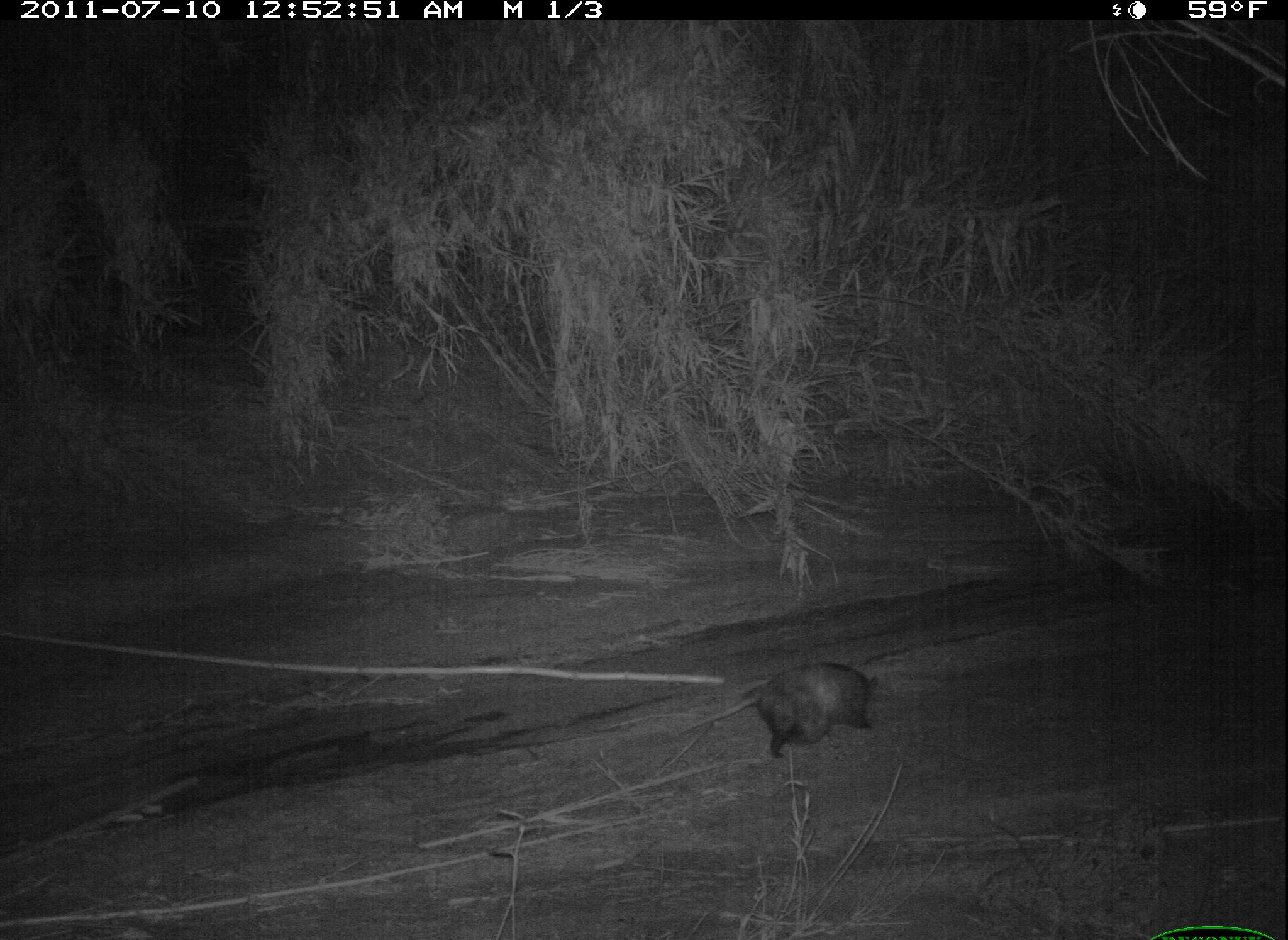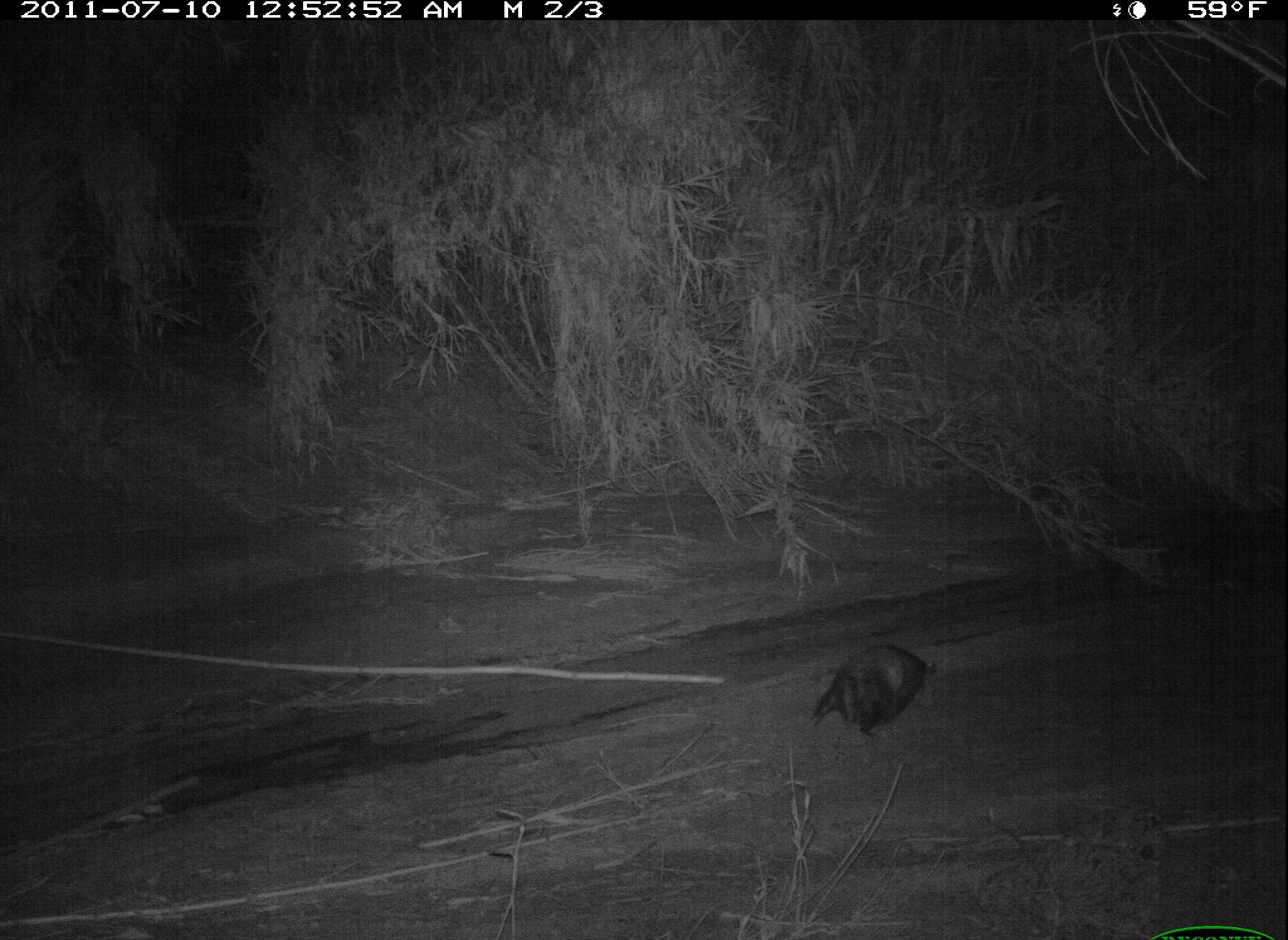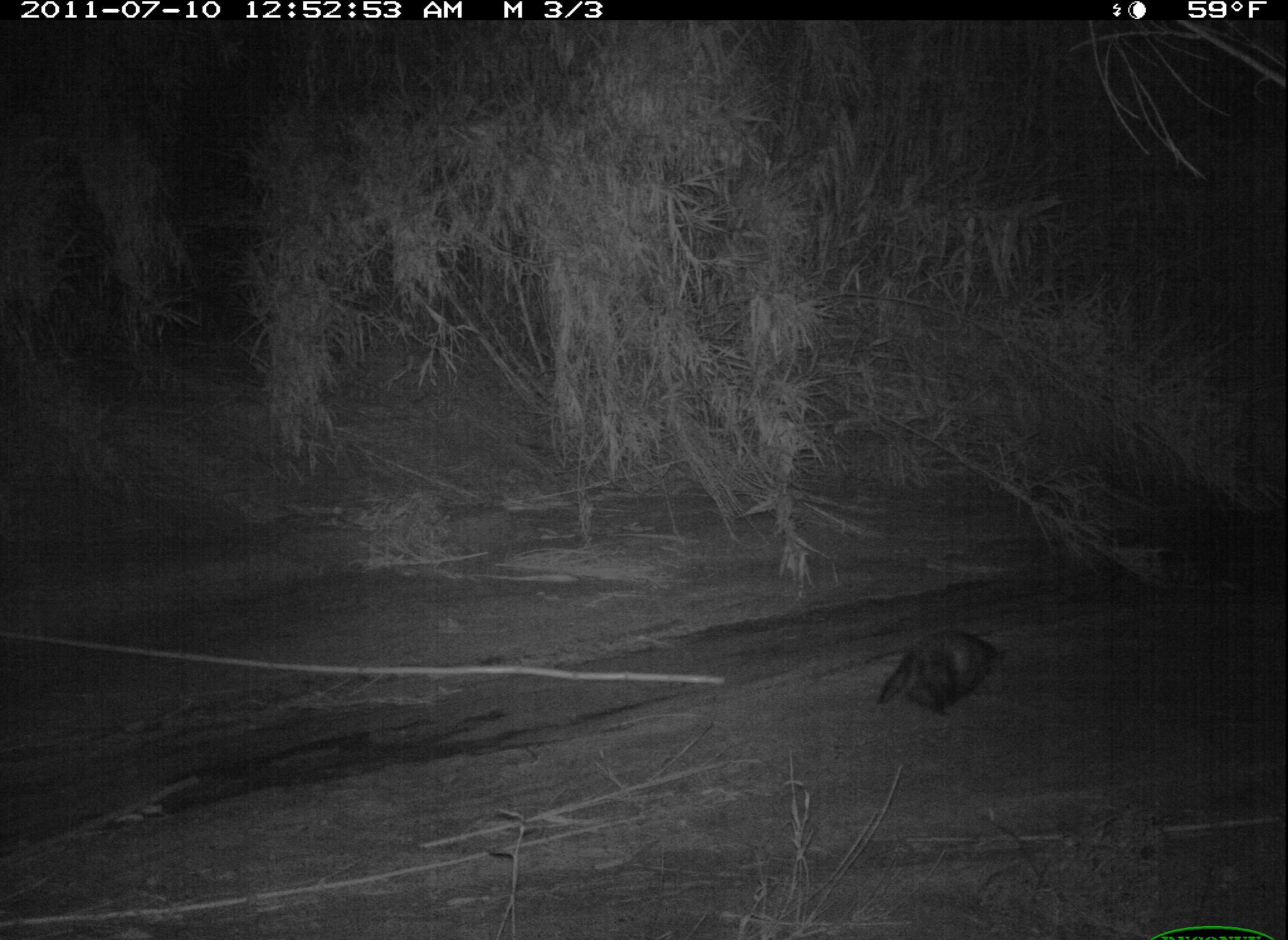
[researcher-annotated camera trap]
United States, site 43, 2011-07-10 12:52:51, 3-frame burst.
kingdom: Animalia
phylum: Chordata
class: Mammalia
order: Didelphimorphia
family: Didelphidae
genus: Didelphis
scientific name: Didelphis virginiana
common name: virginia opossum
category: opossum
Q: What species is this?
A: Opossum (virginia opossum) (Didelphis virginiana).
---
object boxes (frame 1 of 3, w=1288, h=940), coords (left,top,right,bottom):
opossum: (678,651,935,778)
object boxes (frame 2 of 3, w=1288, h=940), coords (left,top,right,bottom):
opossum: (802,631,952,762)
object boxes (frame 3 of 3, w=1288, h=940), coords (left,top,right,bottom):
opossum: (866,615,1019,736)